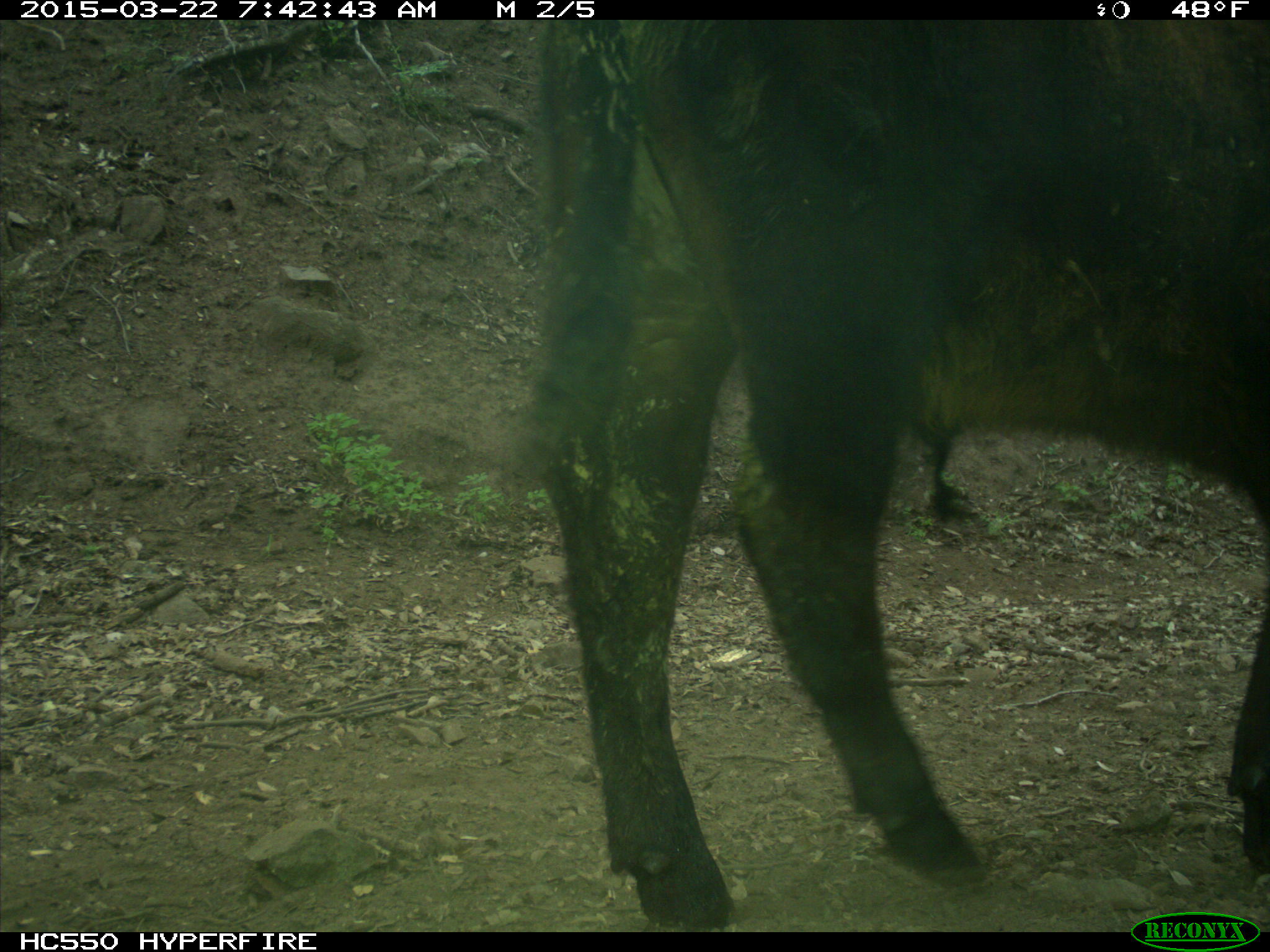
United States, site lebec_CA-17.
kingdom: Animalia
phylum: Chordata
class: Mammalia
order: Artiodactyla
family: Bovidae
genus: Bos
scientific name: Bos taurus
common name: domestic cow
Bos taurus (domestic cow).